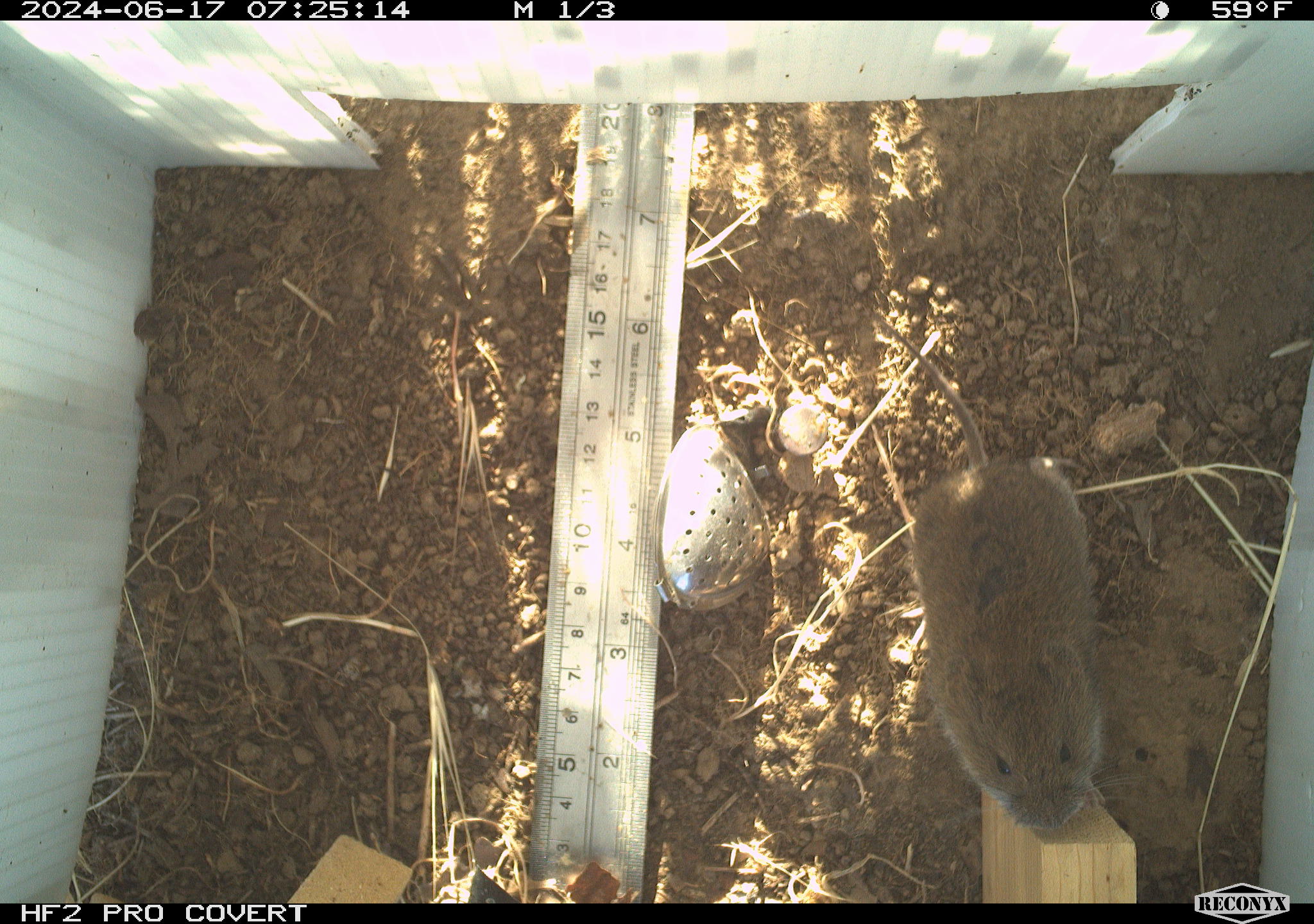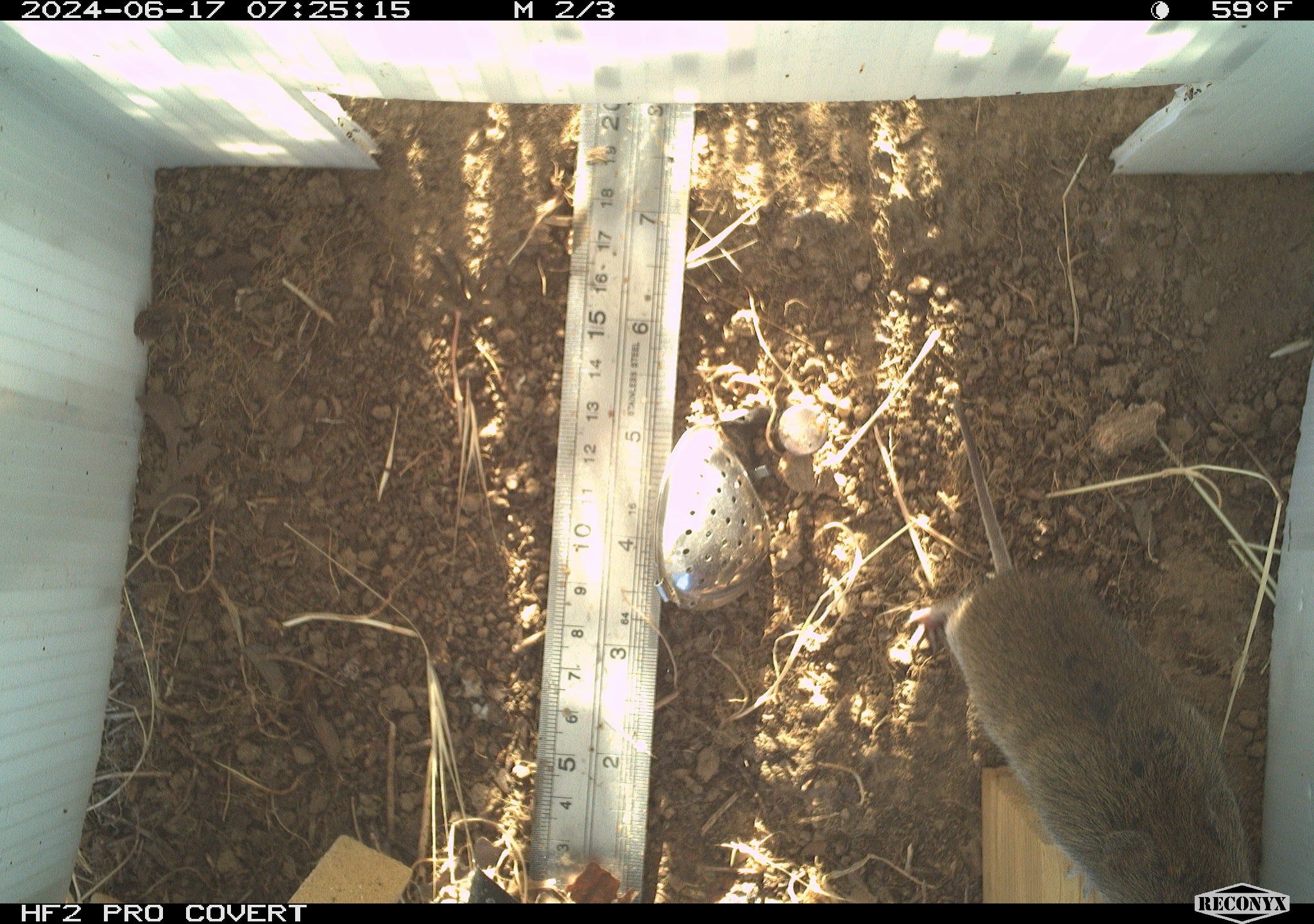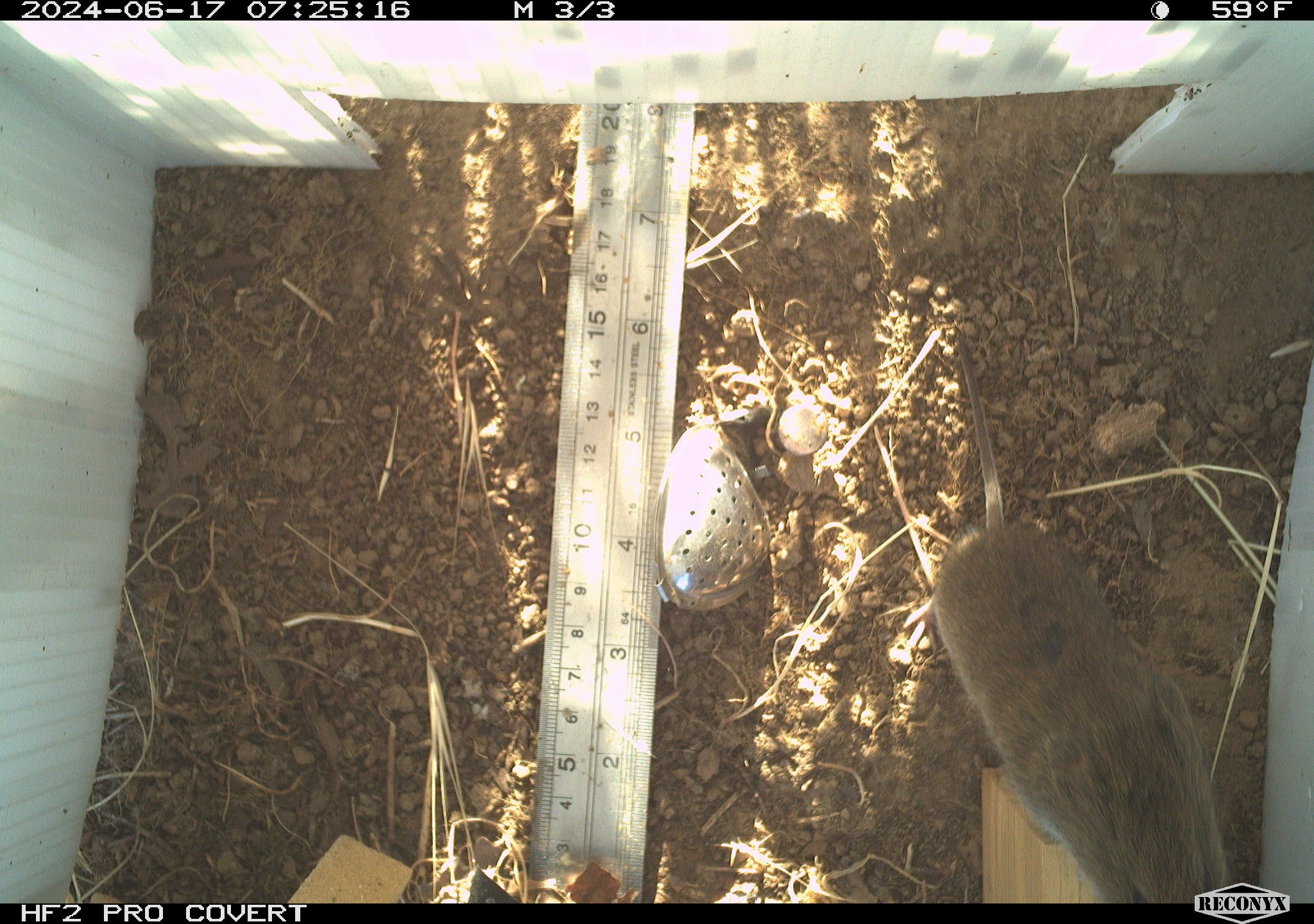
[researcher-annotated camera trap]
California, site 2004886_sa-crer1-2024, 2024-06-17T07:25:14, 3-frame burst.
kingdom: Animalia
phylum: Chordata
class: Mammalia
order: Rodentia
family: Cricetidae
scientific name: Arvicolinae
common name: voles, lemmings, and muskrats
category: arvicolinae subfamily